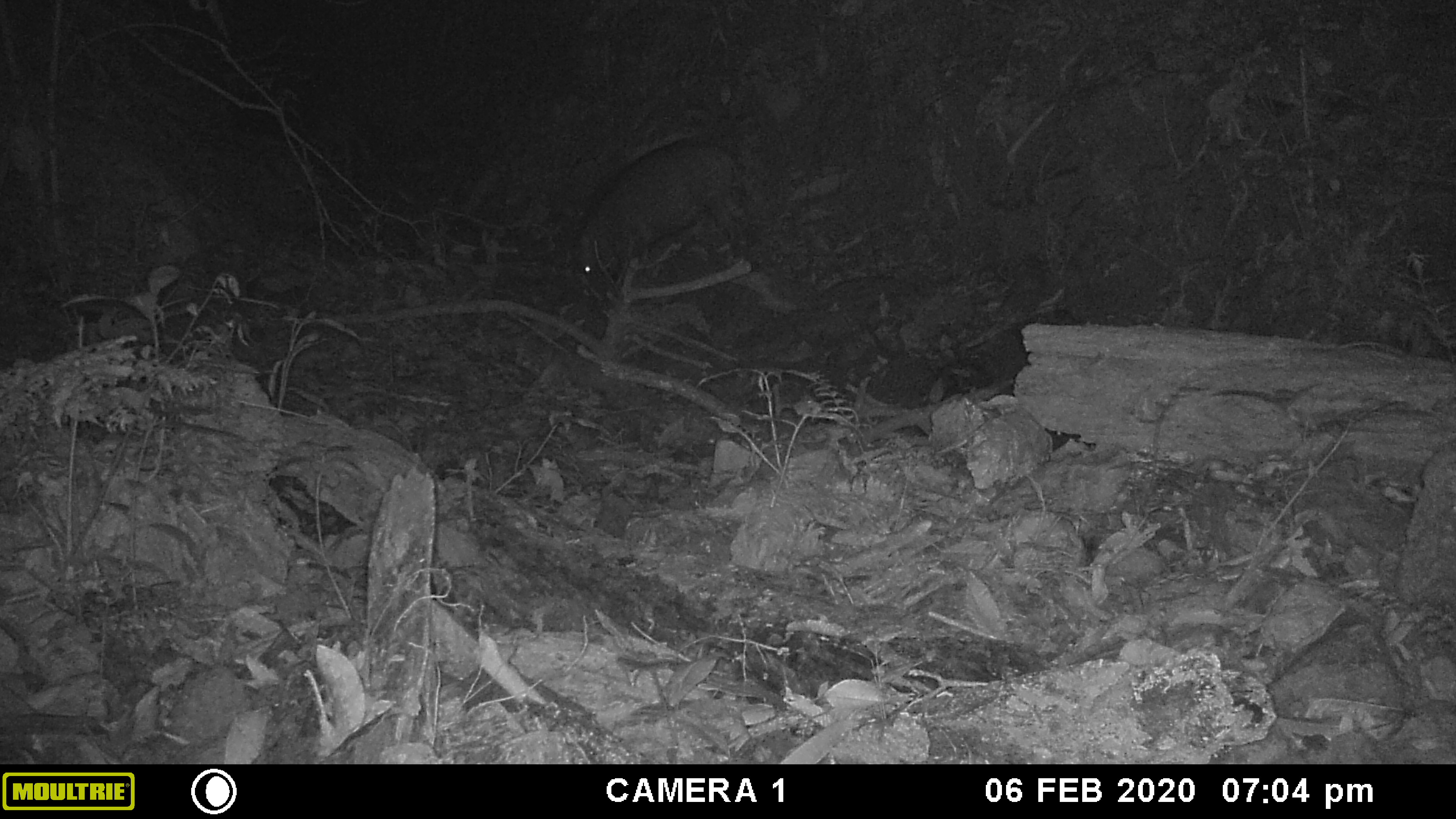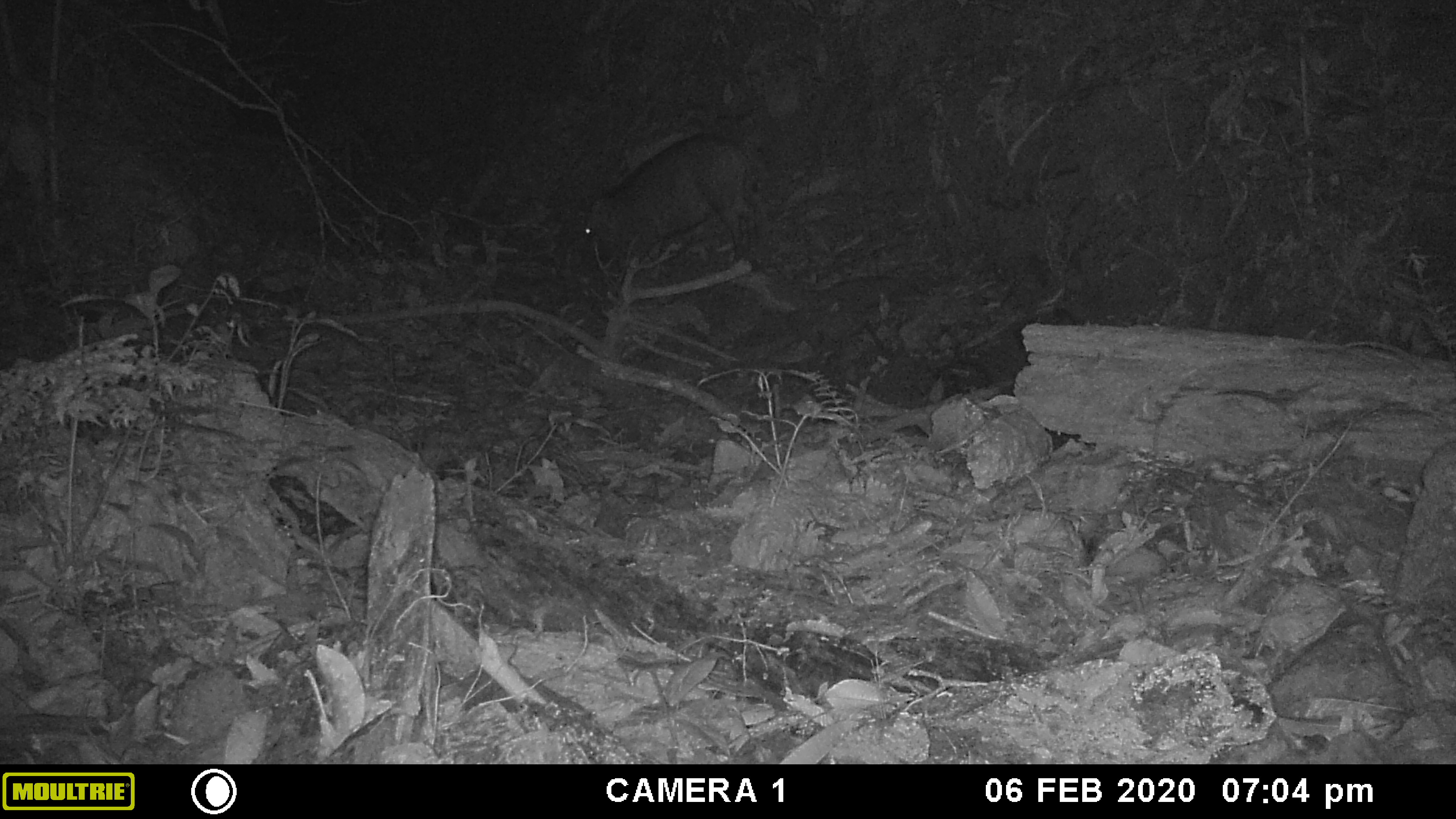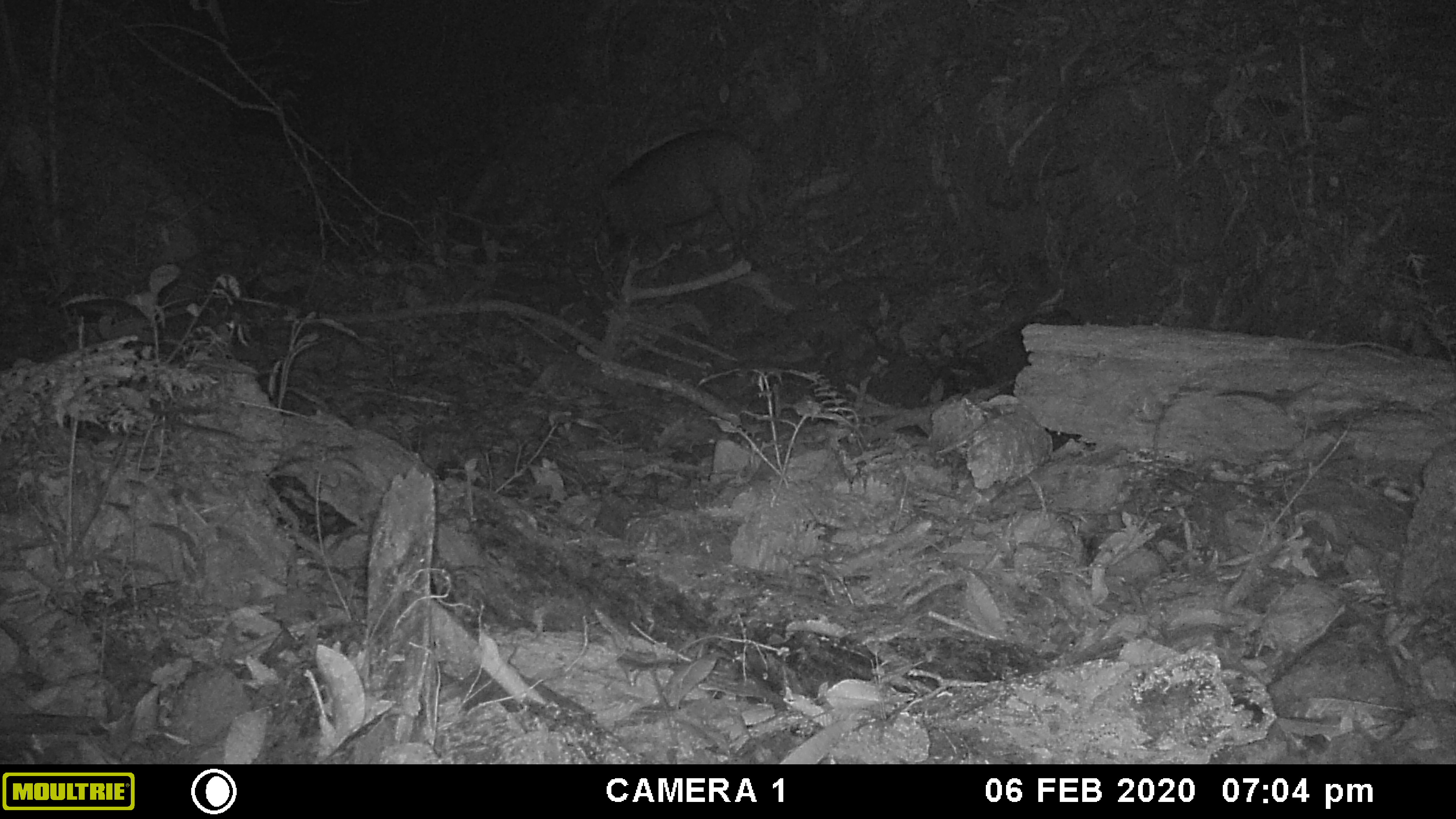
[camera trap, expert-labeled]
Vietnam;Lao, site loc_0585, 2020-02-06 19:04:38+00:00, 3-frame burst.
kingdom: Animalia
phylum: Chordata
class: Mammalia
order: Artiodactyla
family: Suidae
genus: Sus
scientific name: Sus scrofa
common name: eurasian wild pig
Eurasian wild pig (Sus scrofa). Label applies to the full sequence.